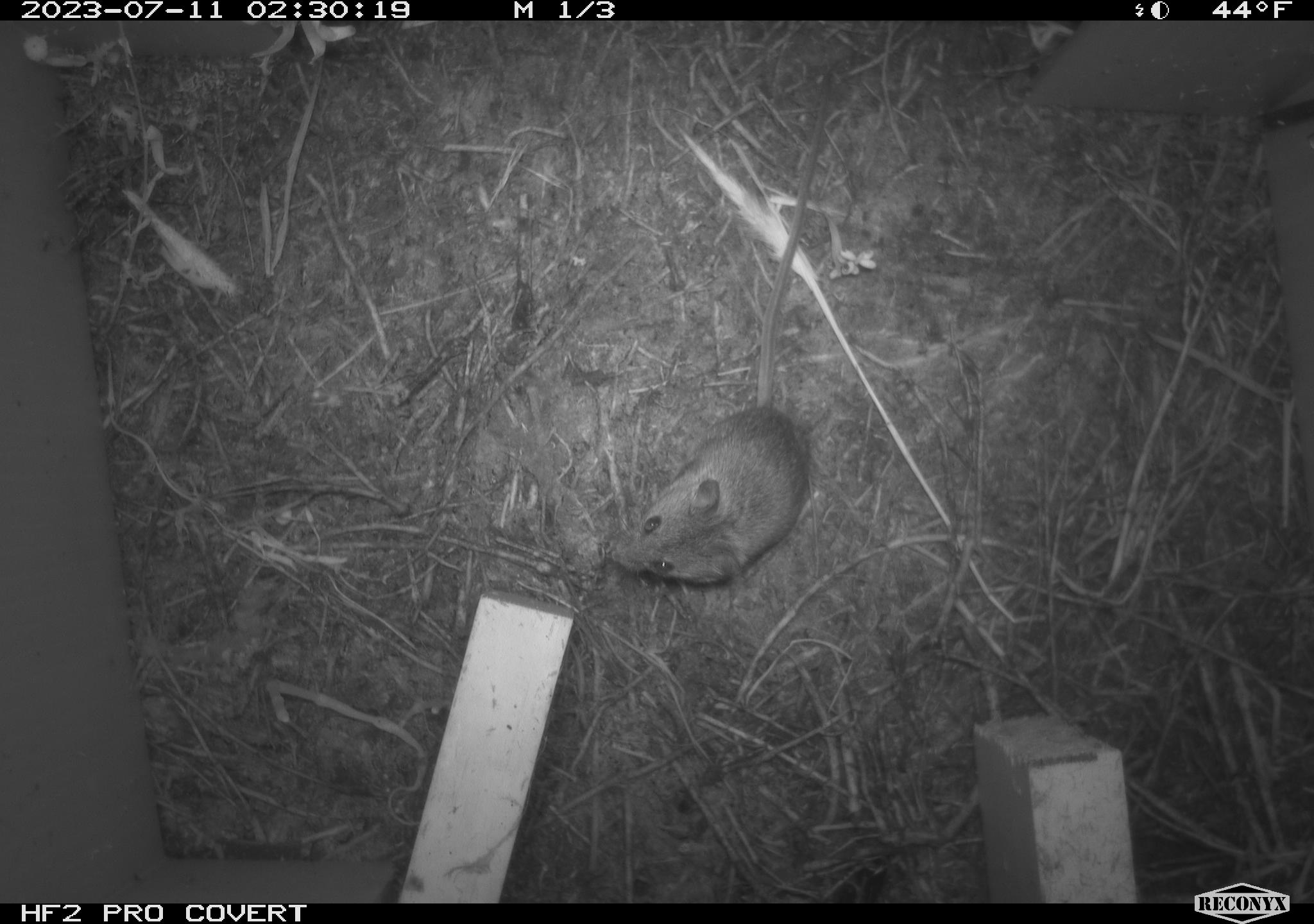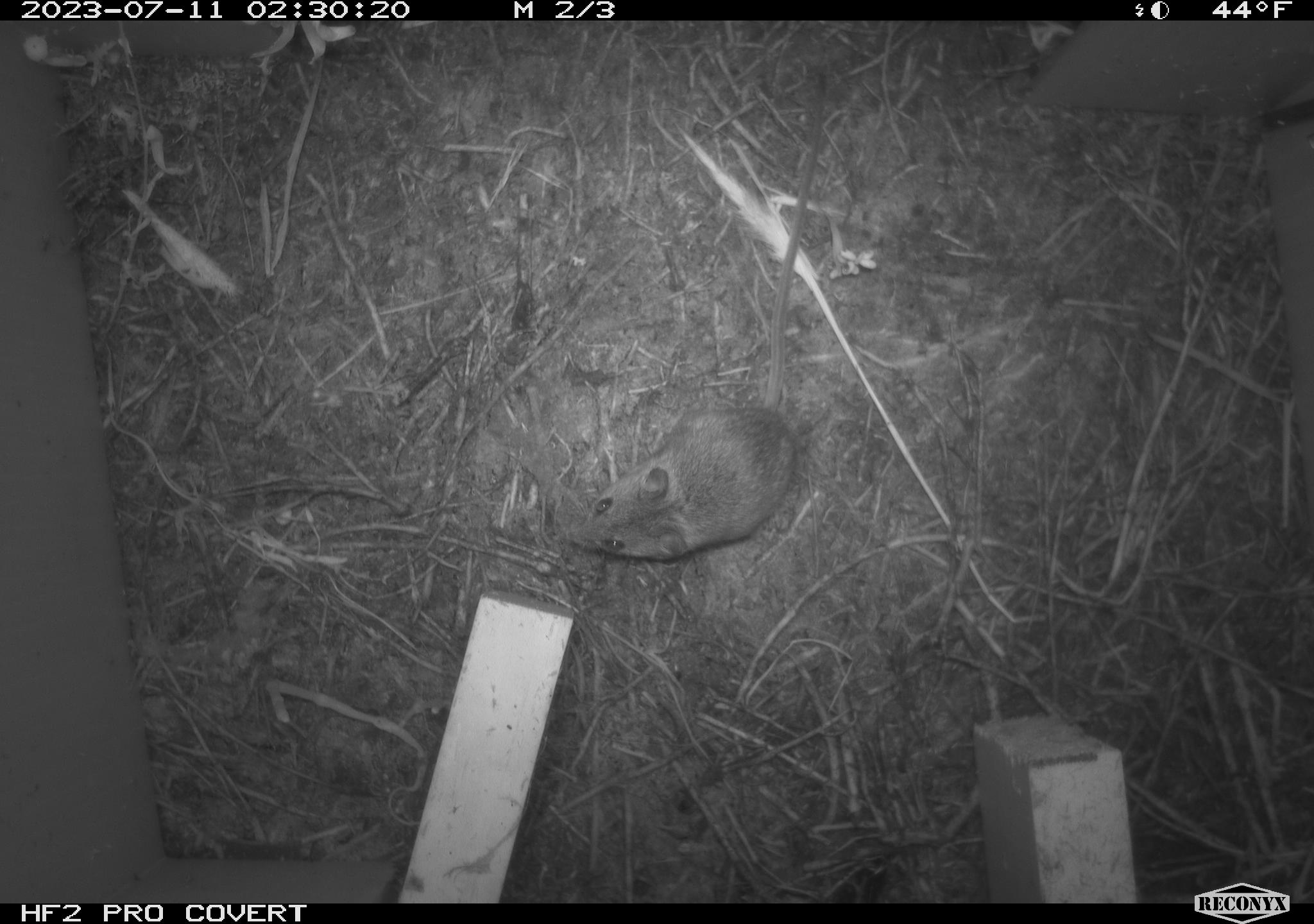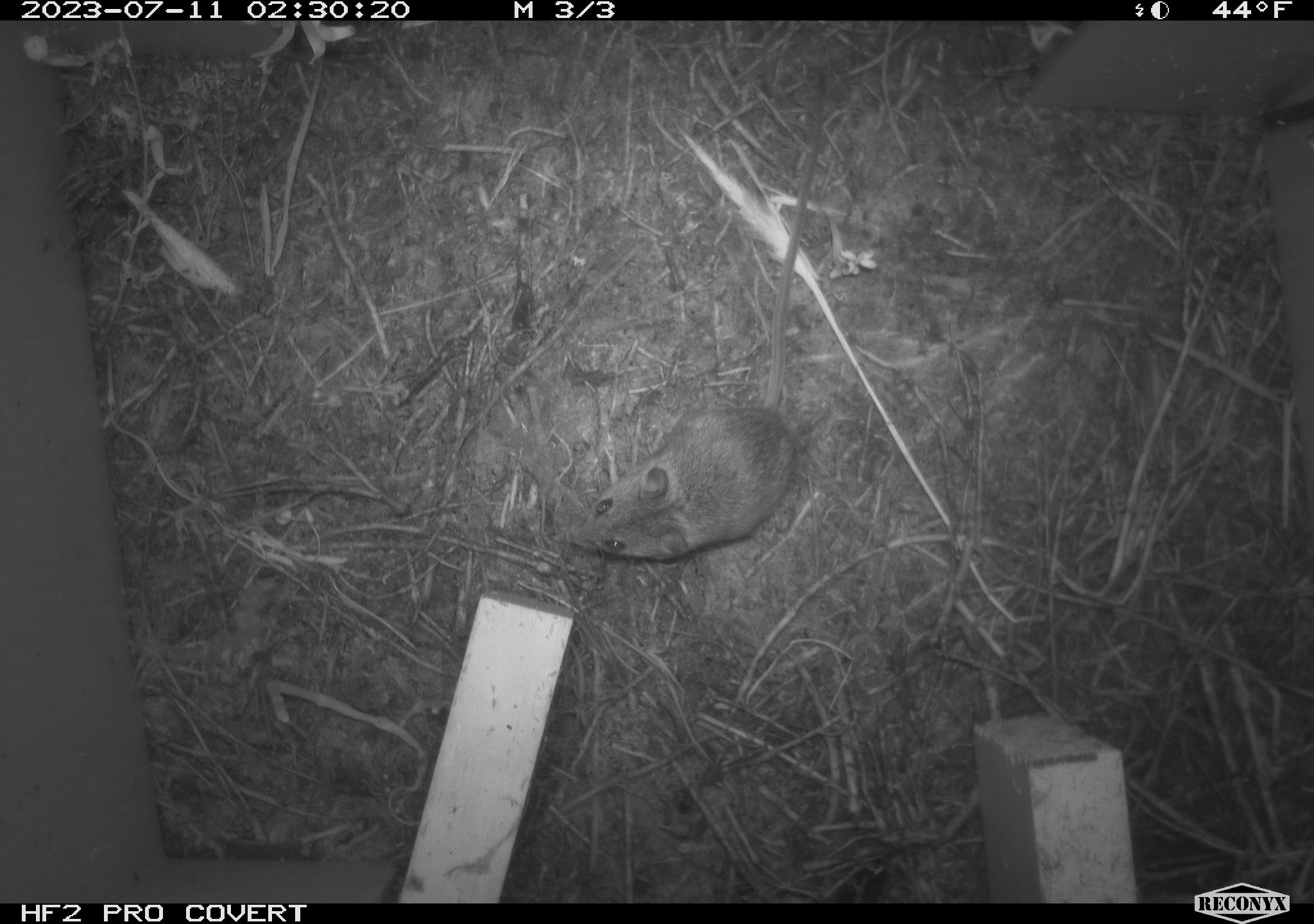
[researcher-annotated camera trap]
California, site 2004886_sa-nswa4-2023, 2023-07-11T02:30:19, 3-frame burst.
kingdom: Animalia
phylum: Chordata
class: Mammalia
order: Rodentia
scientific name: Rodentia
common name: mouse species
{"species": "mouse species (Rodentia)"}